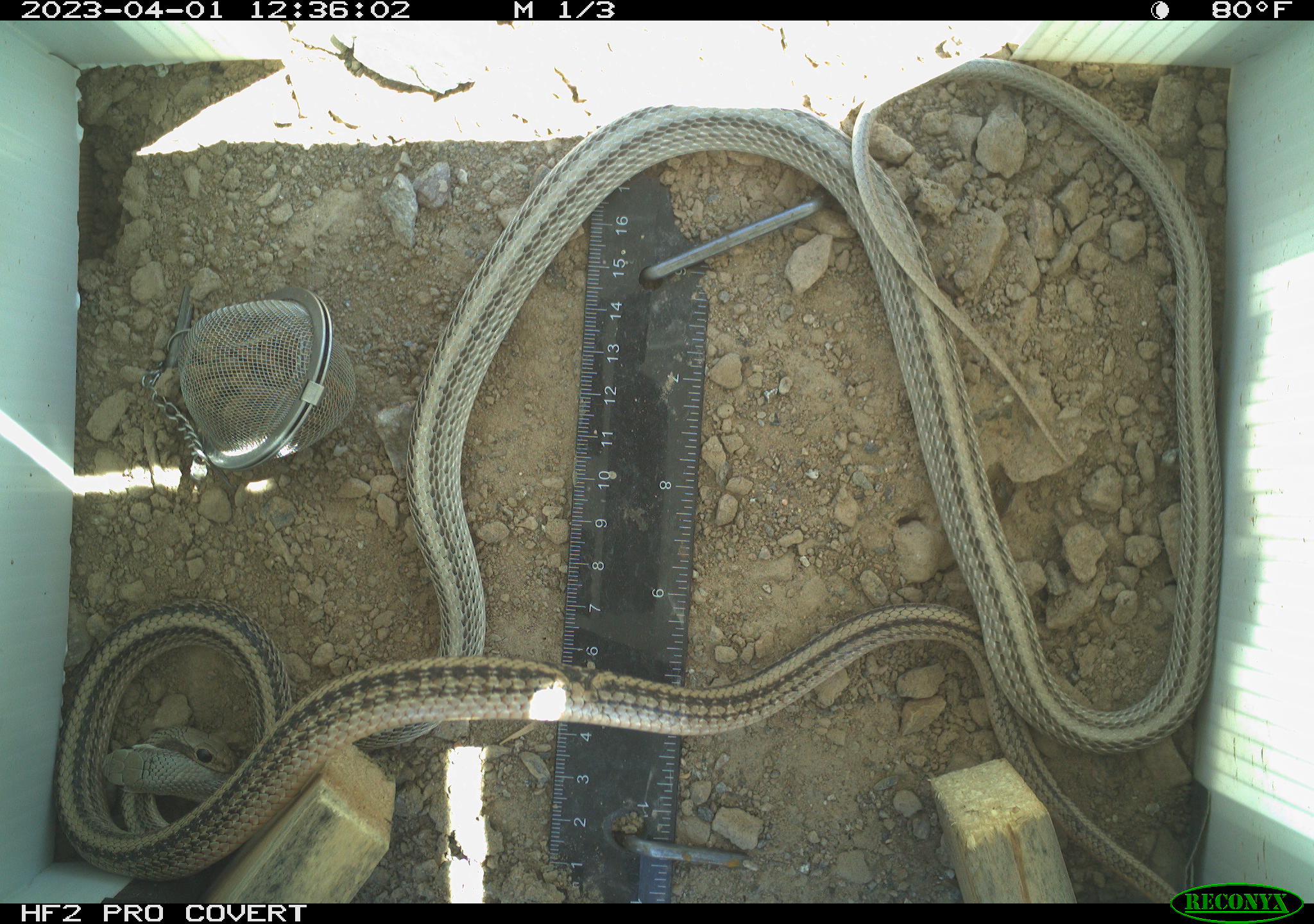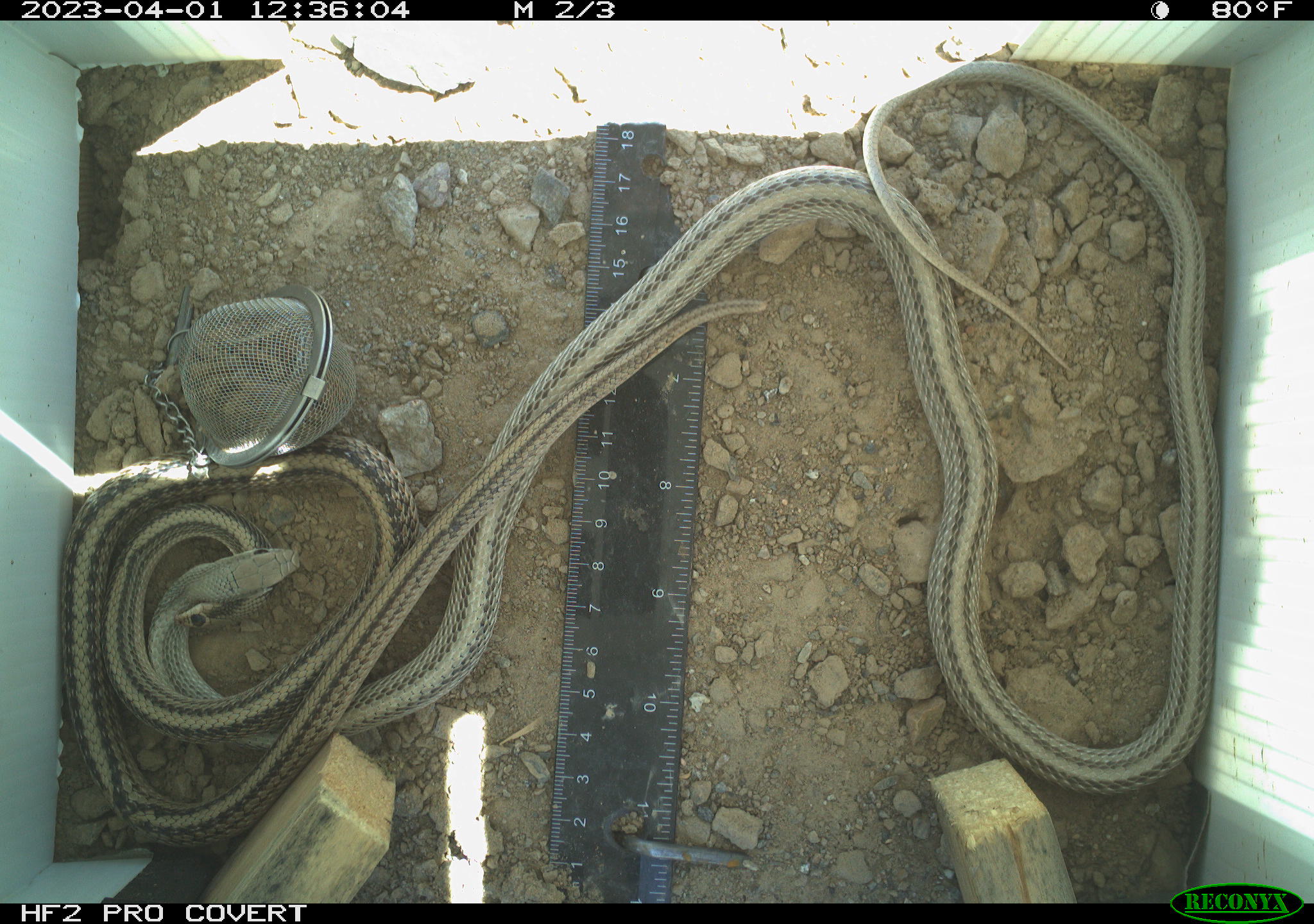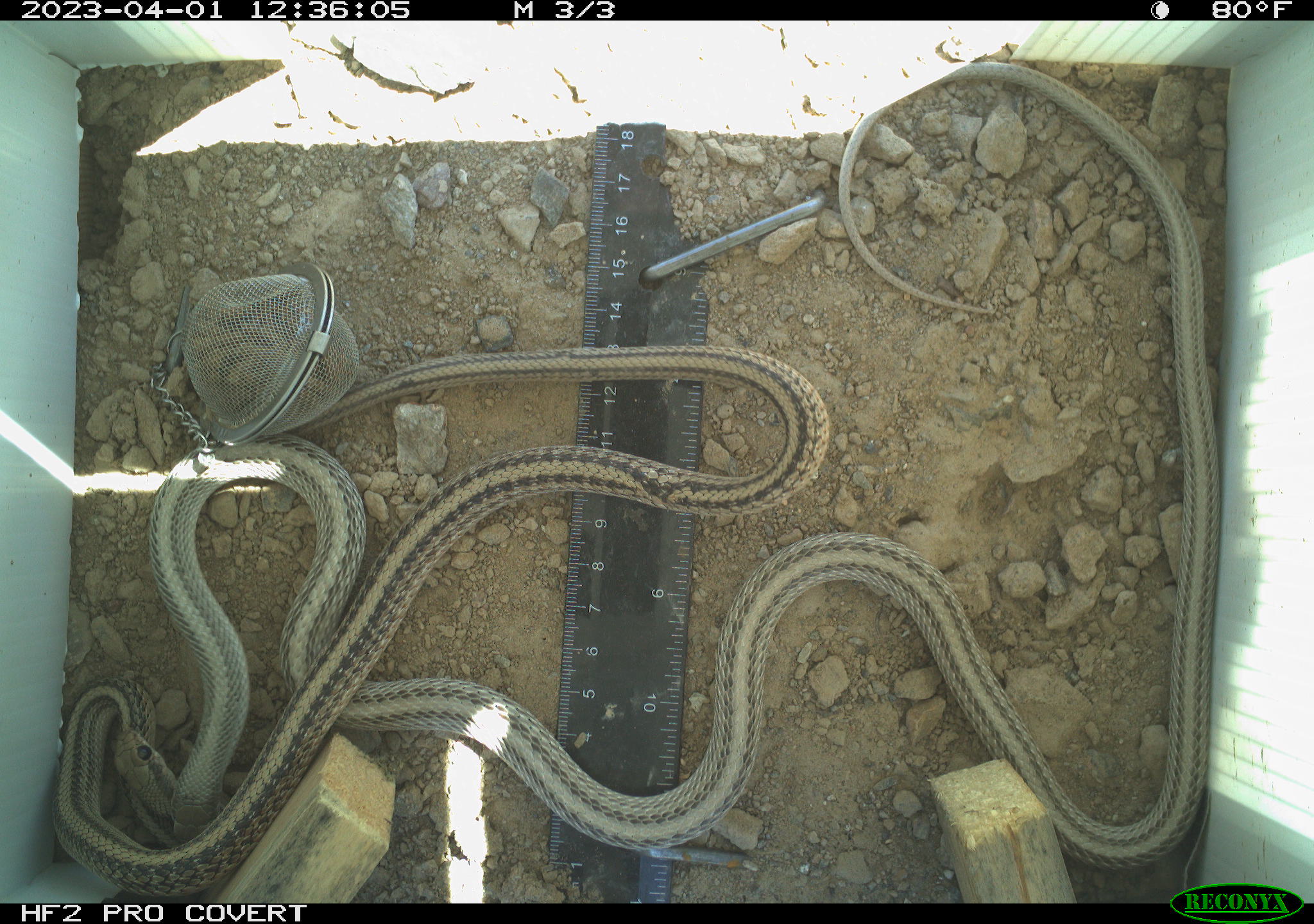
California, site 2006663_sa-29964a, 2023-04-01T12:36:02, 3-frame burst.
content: unidentified animal